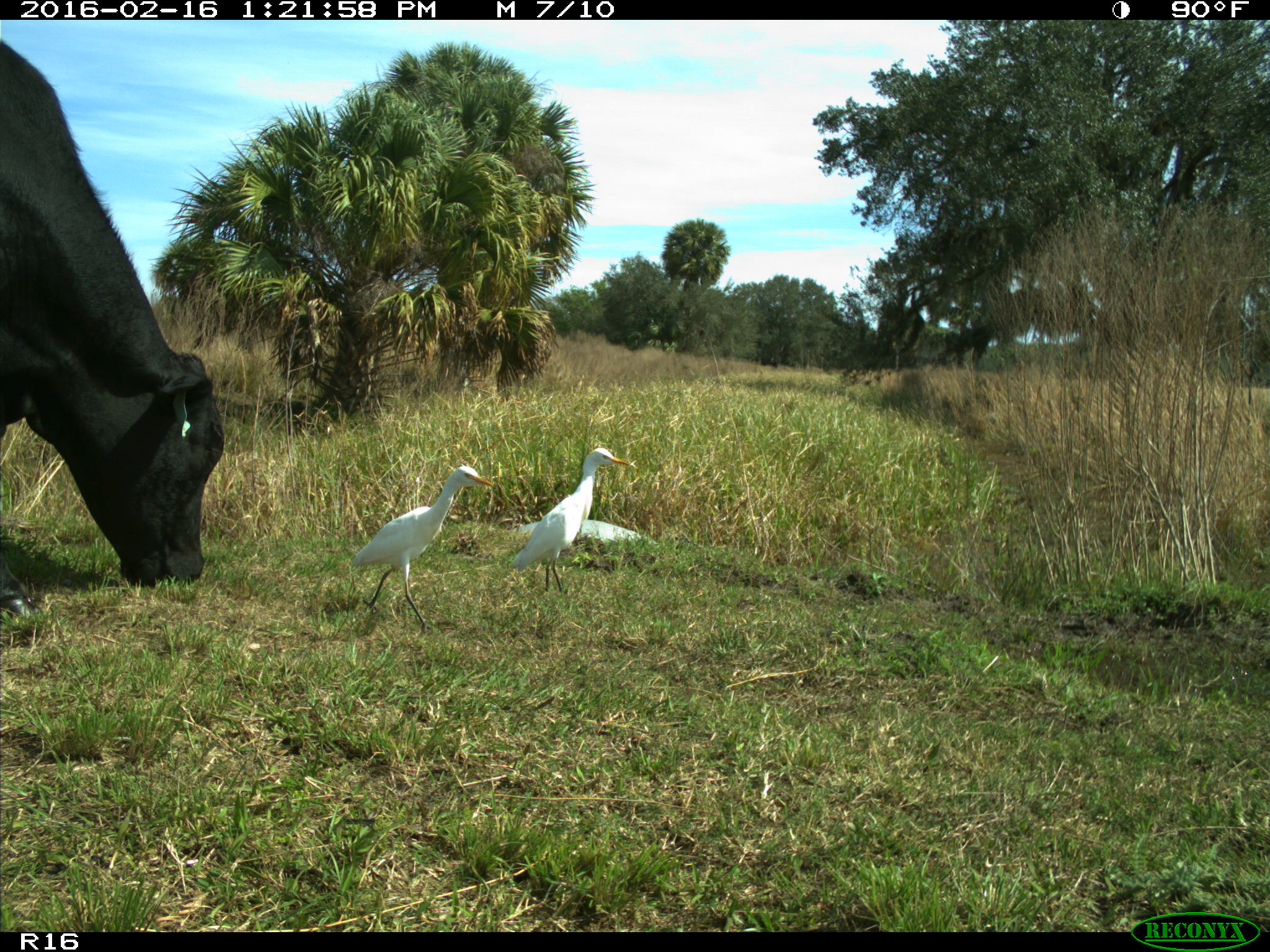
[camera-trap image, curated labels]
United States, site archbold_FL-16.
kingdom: Animalia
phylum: Chordata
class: Mammalia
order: Artiodactyla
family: Bovidae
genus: Bos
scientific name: Bos taurus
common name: domestic cow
Bos taurus (domestic cow).